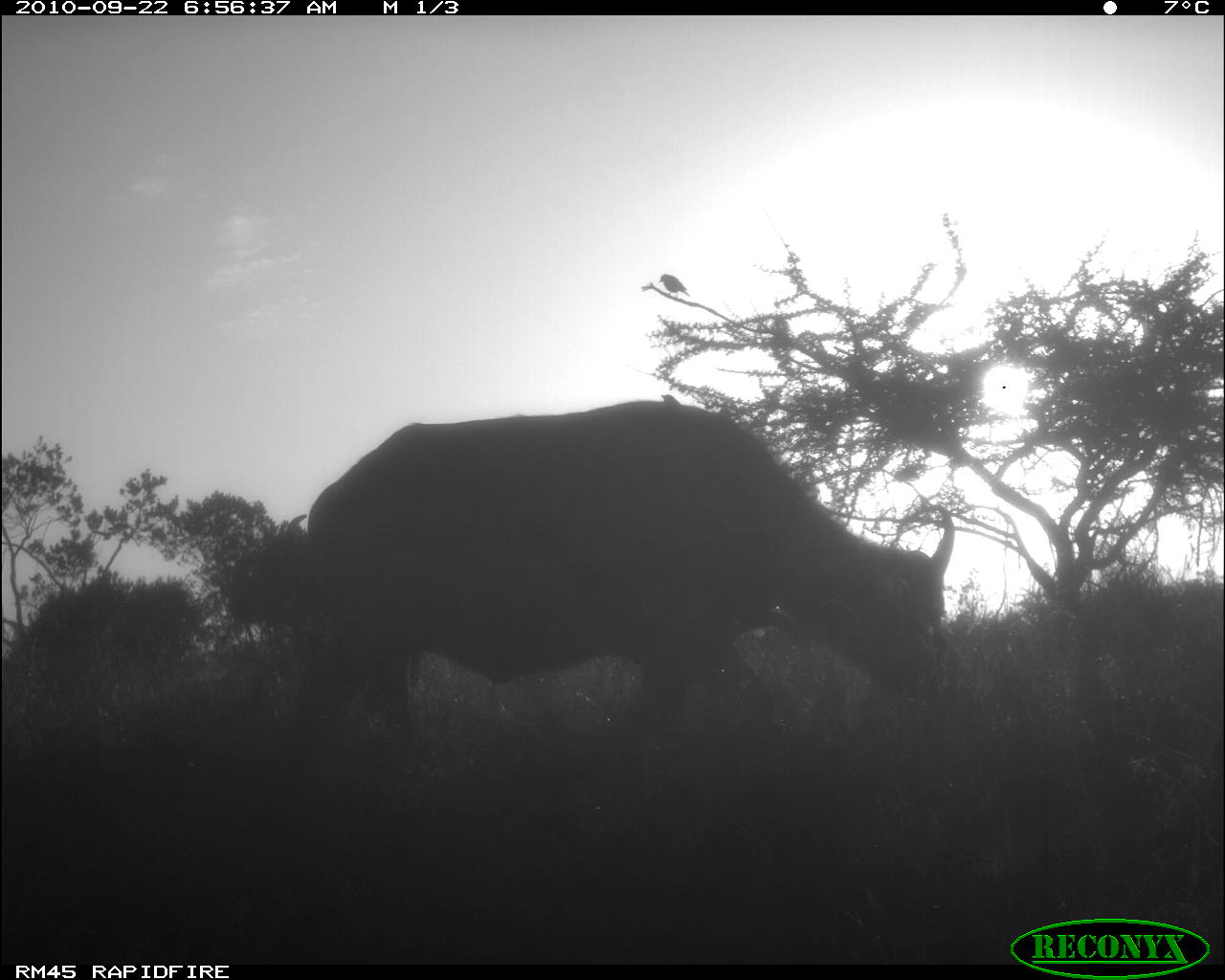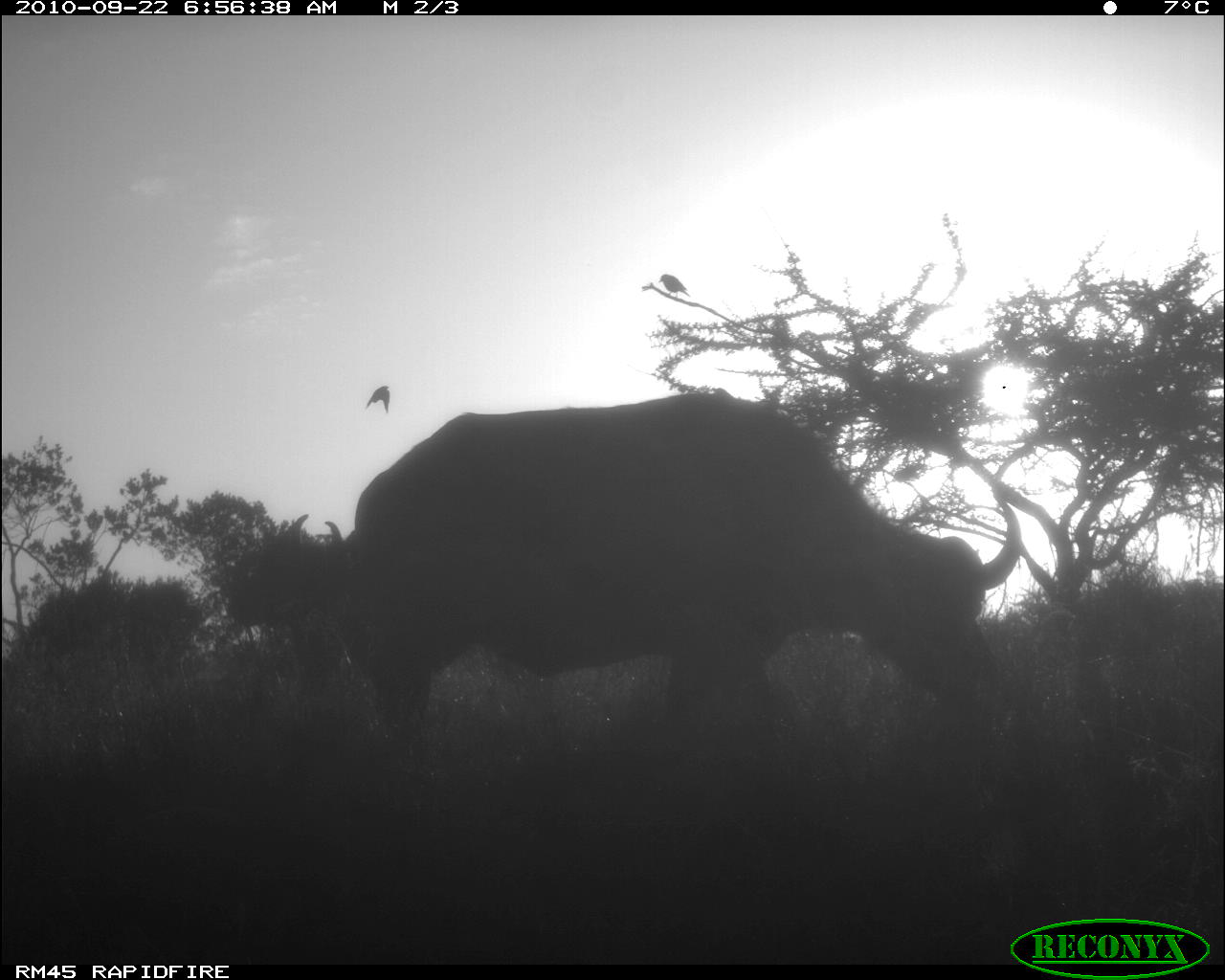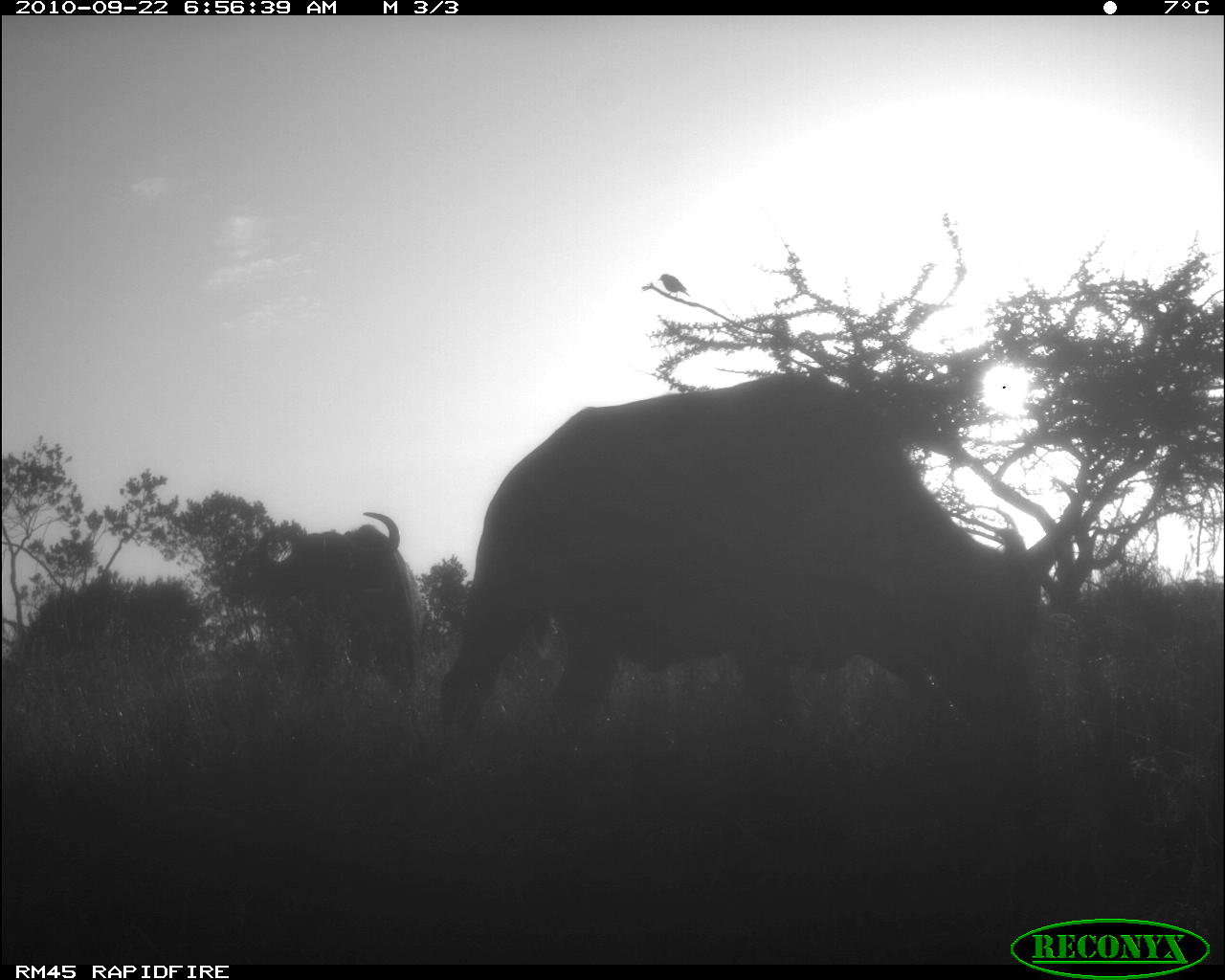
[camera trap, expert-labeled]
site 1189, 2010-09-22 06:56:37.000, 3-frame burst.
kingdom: Animalia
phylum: Chordata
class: Mammalia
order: Artiodactyla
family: Bovidae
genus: Syncerus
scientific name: Syncerus caffer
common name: african buffalo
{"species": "Syncerus caffer (african buffalo)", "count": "2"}